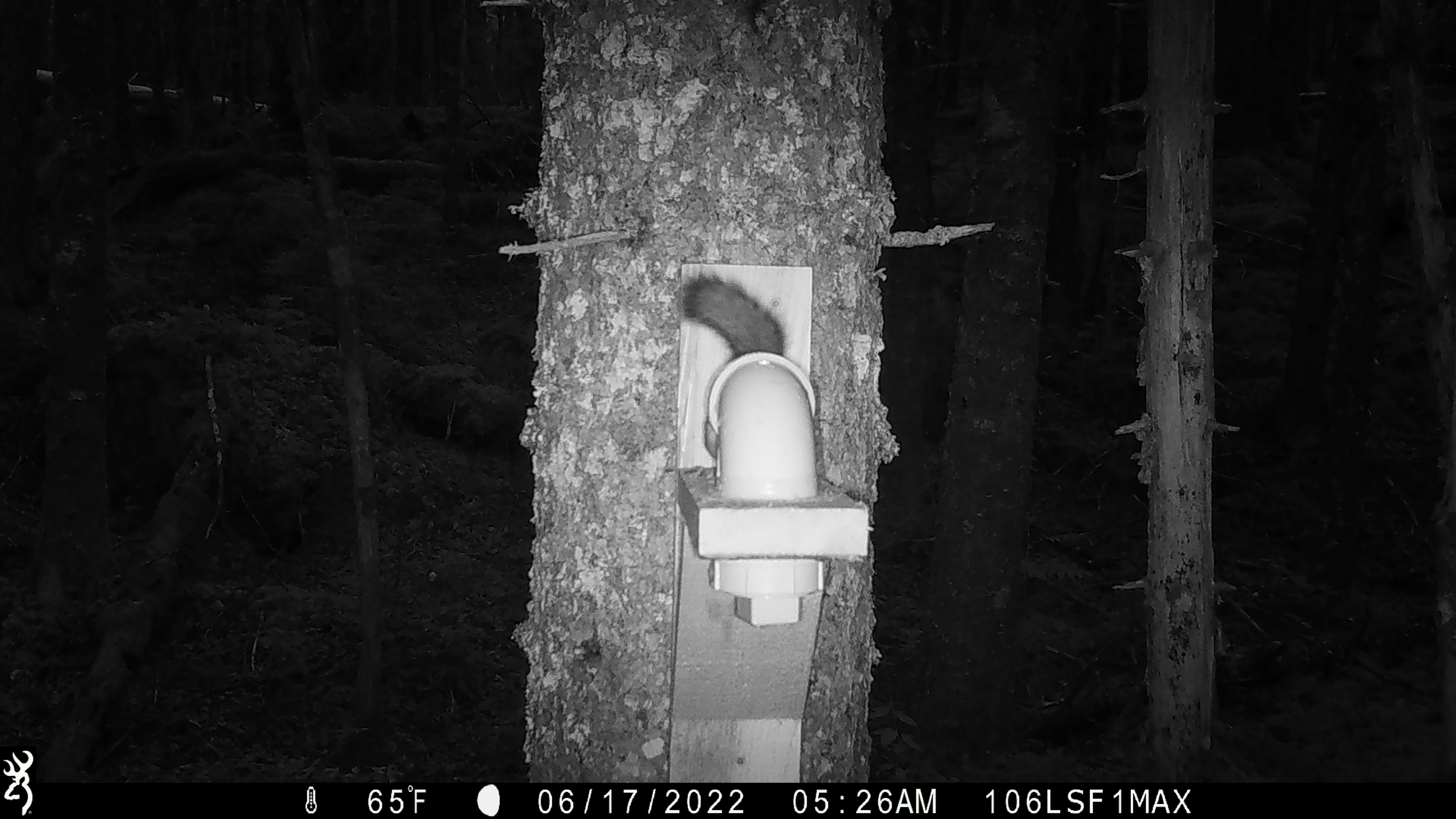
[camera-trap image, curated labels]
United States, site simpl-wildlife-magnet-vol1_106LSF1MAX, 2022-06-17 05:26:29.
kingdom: Animalia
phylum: Chordata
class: Mammalia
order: Rodentia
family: Sciuridae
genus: Tamiasciurus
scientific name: Tamiasciurus hudsonicus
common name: red squirrel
Red squirrel (Tamiasciurus hudsonicus).